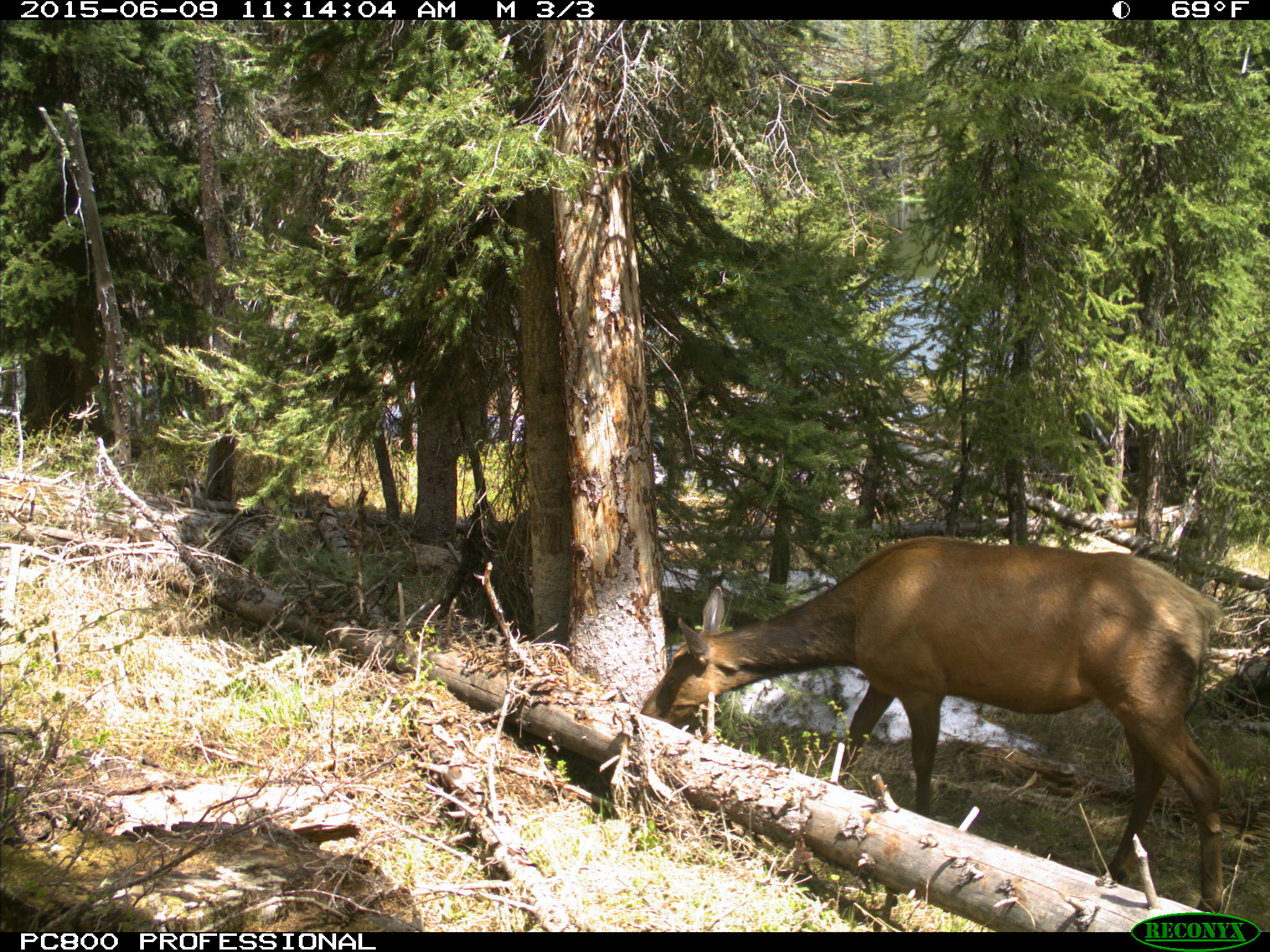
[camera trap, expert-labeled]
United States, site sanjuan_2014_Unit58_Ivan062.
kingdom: Animalia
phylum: Chordata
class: Mammalia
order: Artiodactyla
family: Cervidae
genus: Cervus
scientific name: Cervus elaphus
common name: red deer